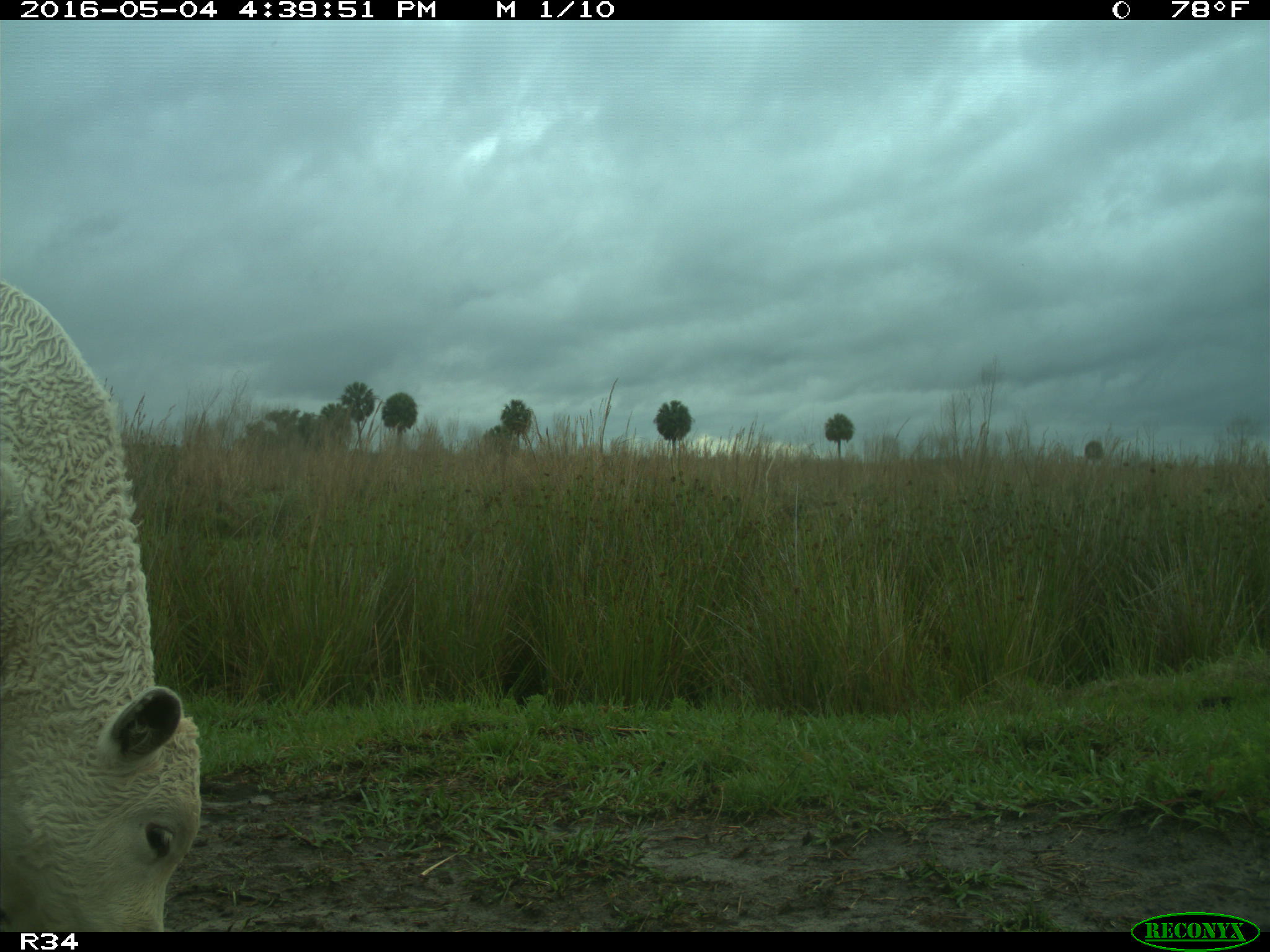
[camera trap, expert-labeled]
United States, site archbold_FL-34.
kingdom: Animalia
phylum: Chordata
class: Mammalia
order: Artiodactyla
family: Bovidae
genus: Bos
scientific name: Bos taurus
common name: domestic cow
Bos taurus (domestic cow).